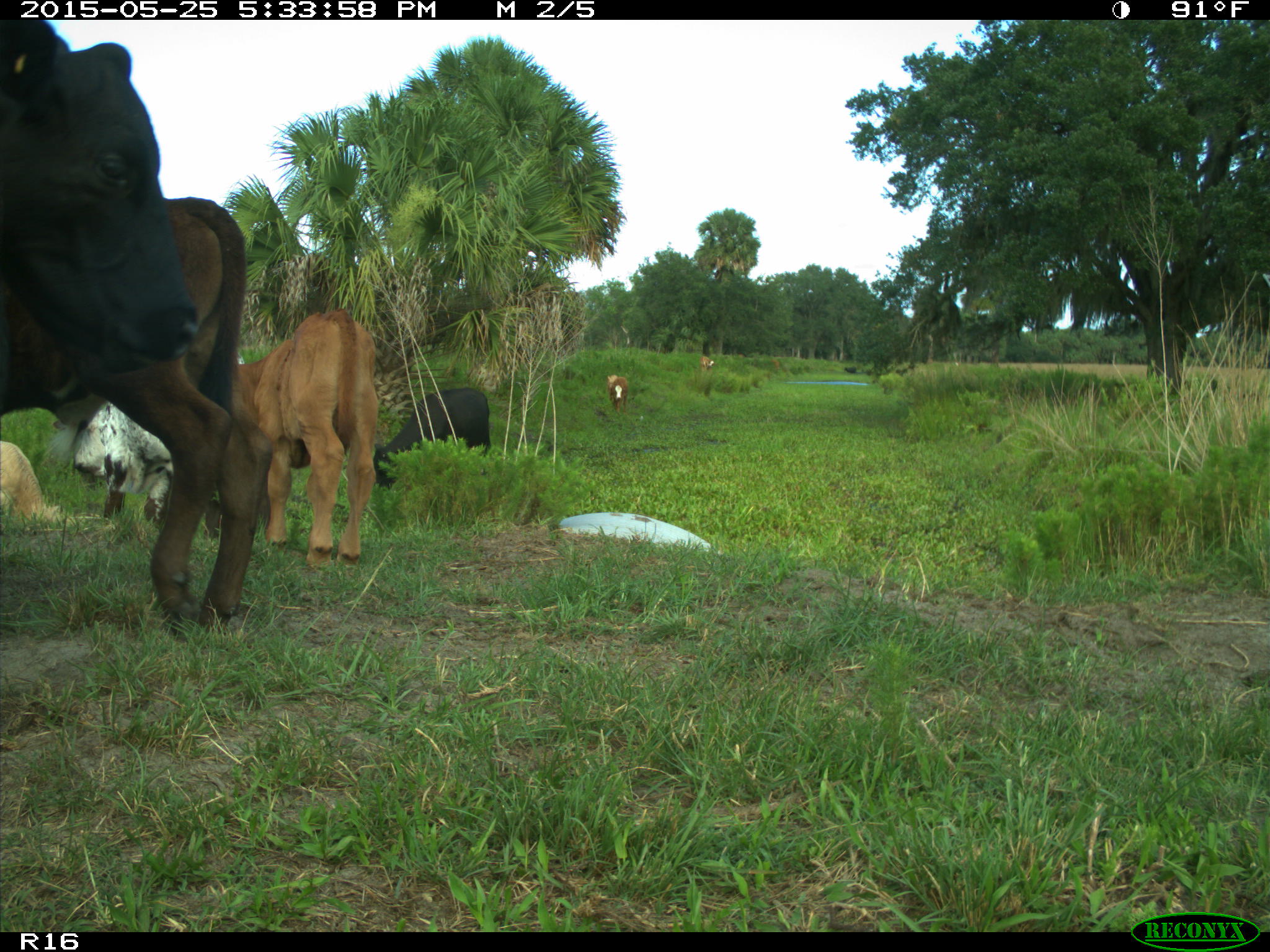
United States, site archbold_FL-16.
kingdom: Animalia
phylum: Chordata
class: Mammalia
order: Artiodactyla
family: Bovidae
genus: Bos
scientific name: Bos taurus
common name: domestic cow